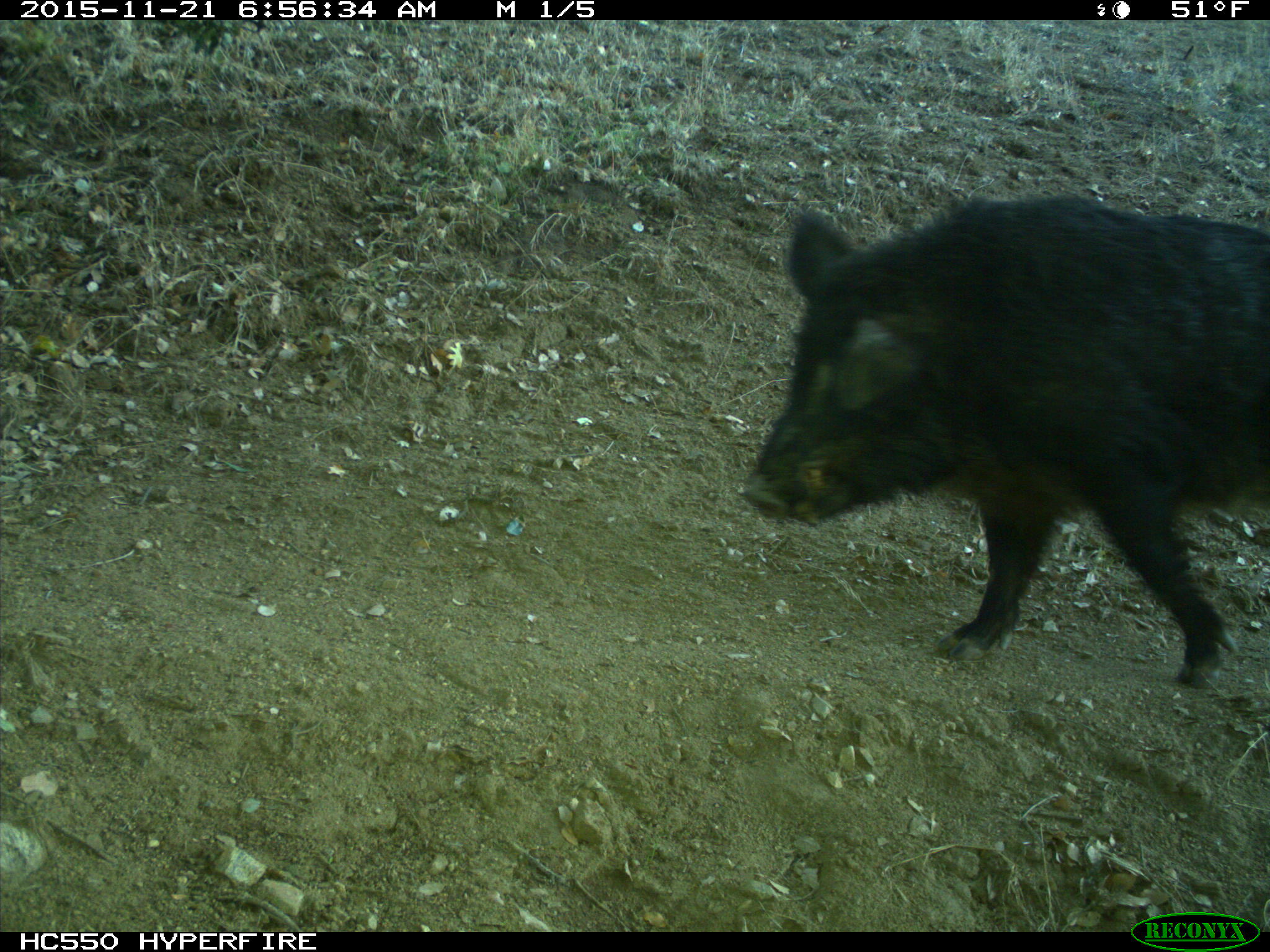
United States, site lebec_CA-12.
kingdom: Animalia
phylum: Chordata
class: Mammalia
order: Artiodactyla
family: Suidae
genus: Sus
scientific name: Sus scrofa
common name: wild boar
Sus scrofa (wild boar).